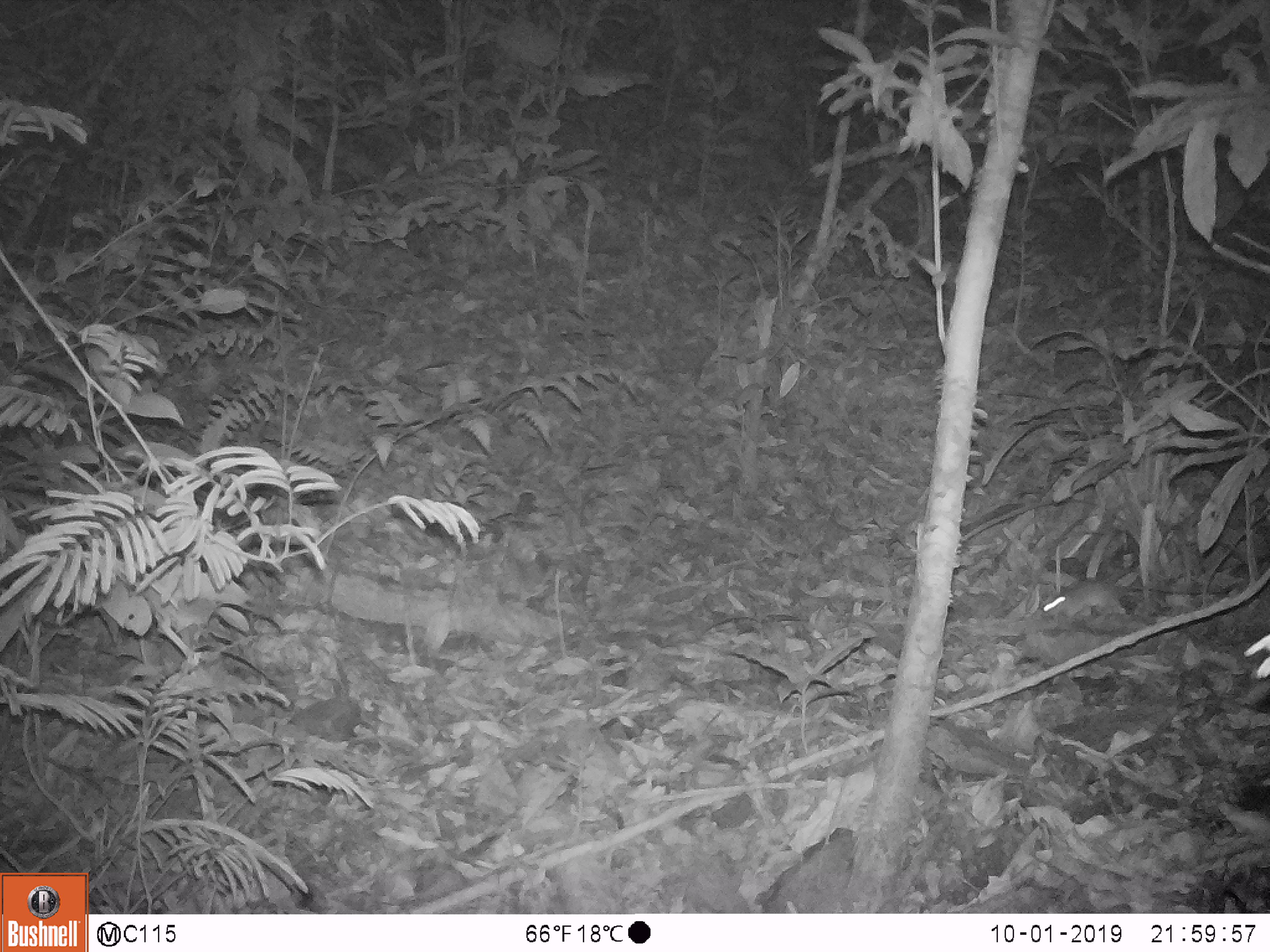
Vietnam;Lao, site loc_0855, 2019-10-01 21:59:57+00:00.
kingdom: Animalia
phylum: Chordata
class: Mammalia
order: Rodentia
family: Muridae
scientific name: Muridae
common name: old-world mice and rats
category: unidentified murid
Unidentified murid (old-world mice and rats) (Muridae). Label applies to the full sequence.